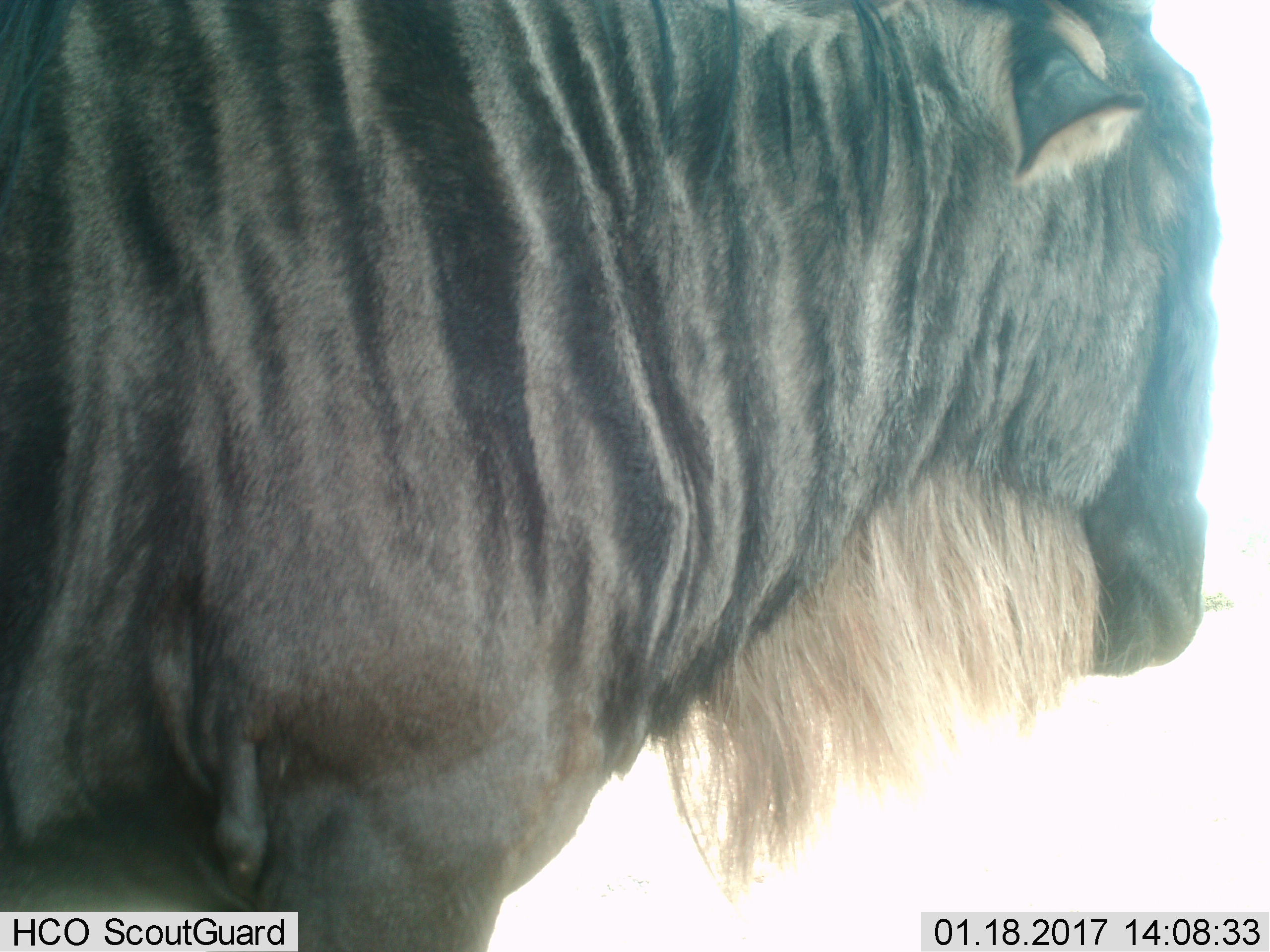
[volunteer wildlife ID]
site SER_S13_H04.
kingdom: Animalia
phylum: Chordata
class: Mammalia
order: Artiodactyla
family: Bovidae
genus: Connochaetes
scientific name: Connochaetes taurinus taurinus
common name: blue wildebeest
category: wildebeestblue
Wildebeestblue (blue wildebeest) (Connochaetes taurinus taurinus), count 1. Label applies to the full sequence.